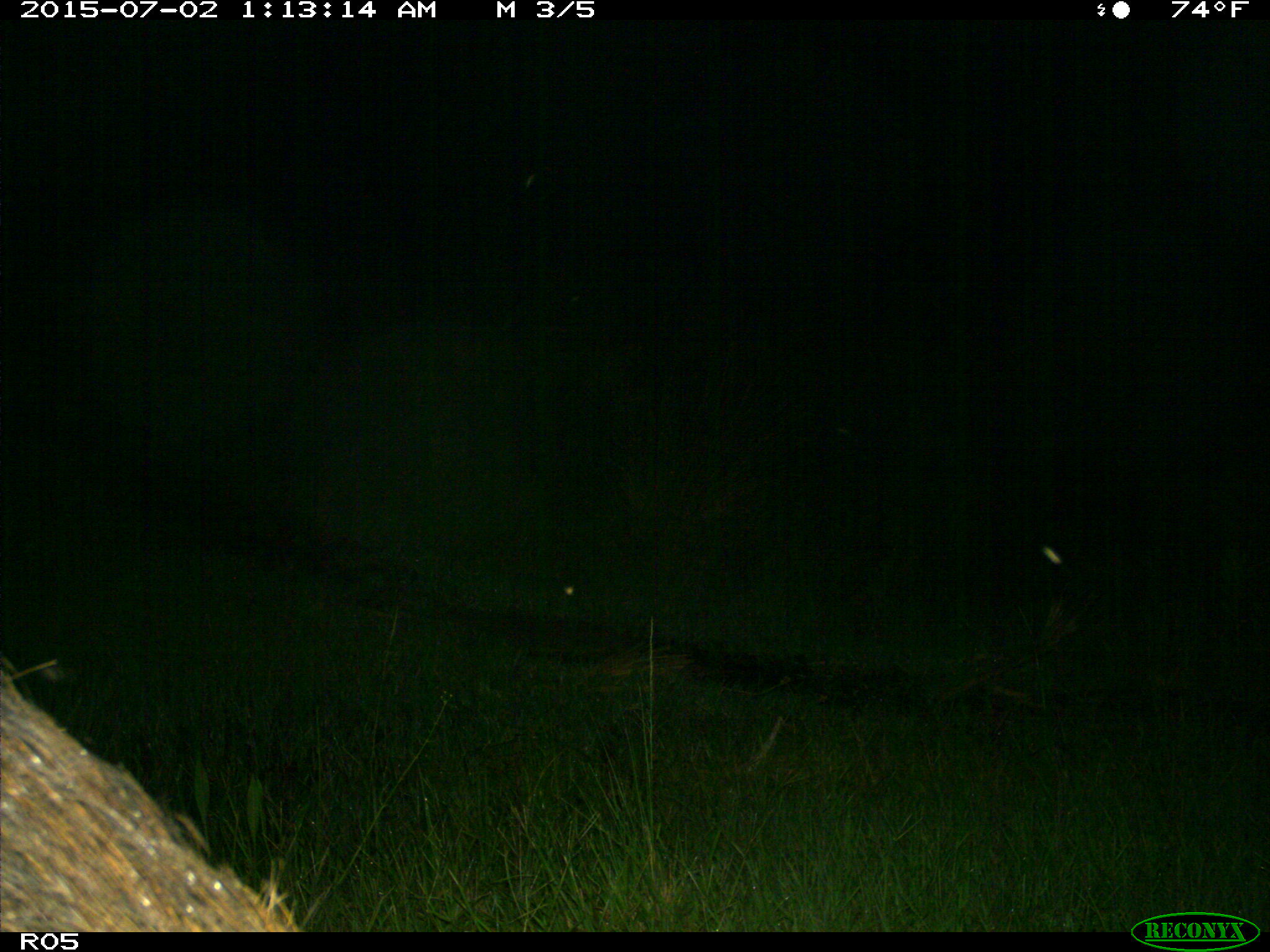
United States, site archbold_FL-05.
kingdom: Animalia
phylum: Chordata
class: Mammalia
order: Artiodactyla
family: Suidae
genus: Sus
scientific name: Sus scrofa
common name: wild boar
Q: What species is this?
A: Sus scrofa (wild boar).